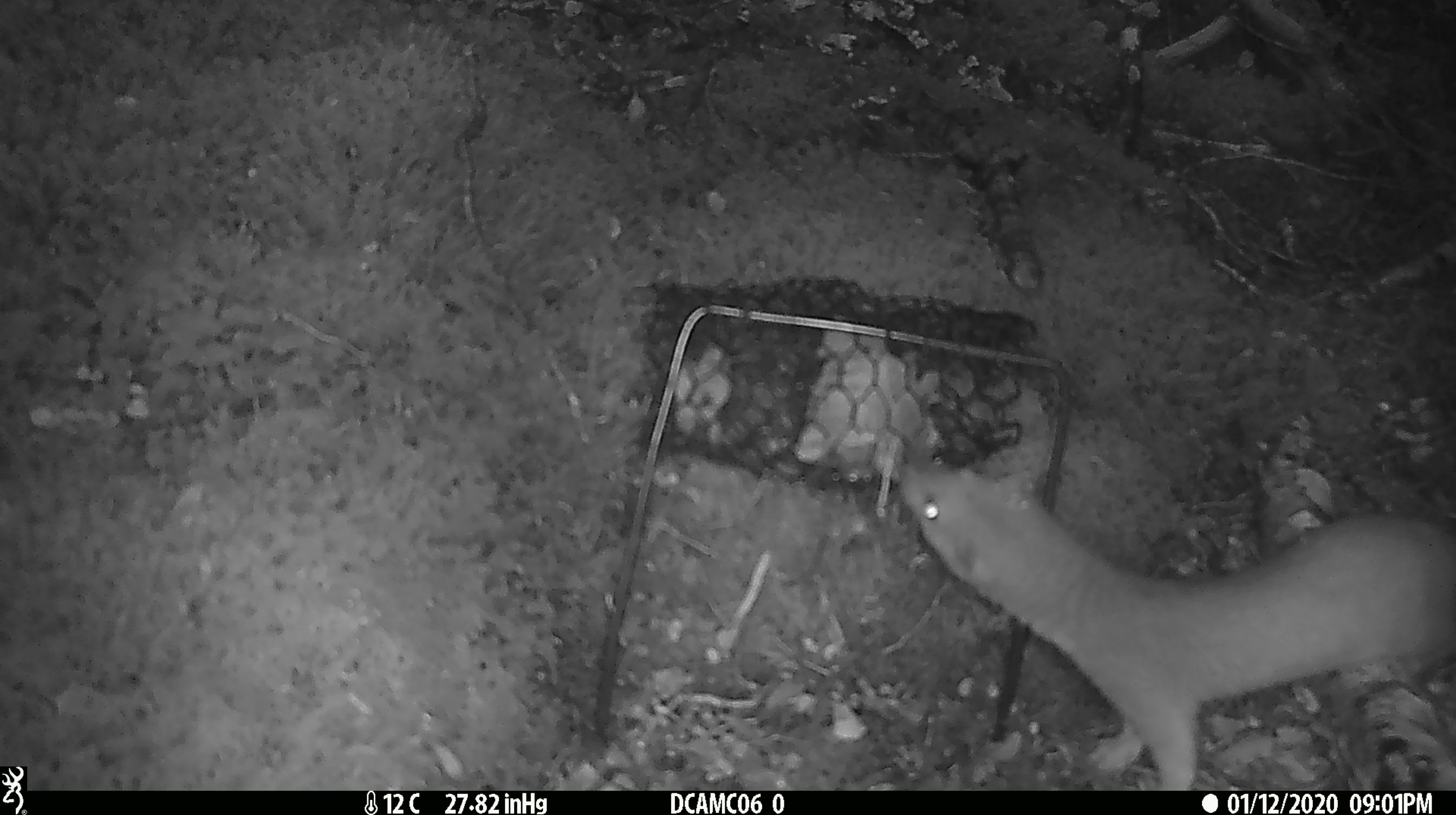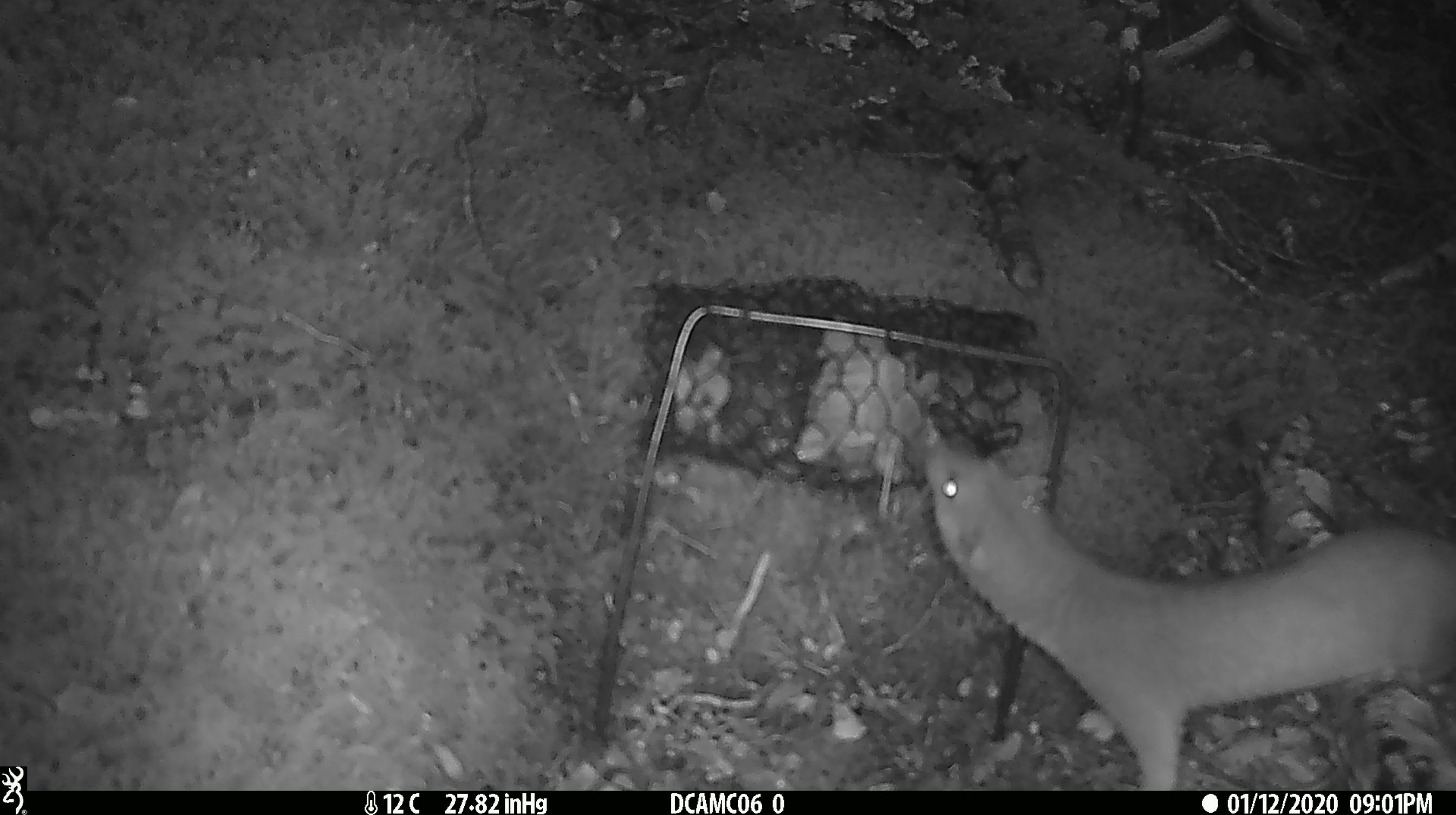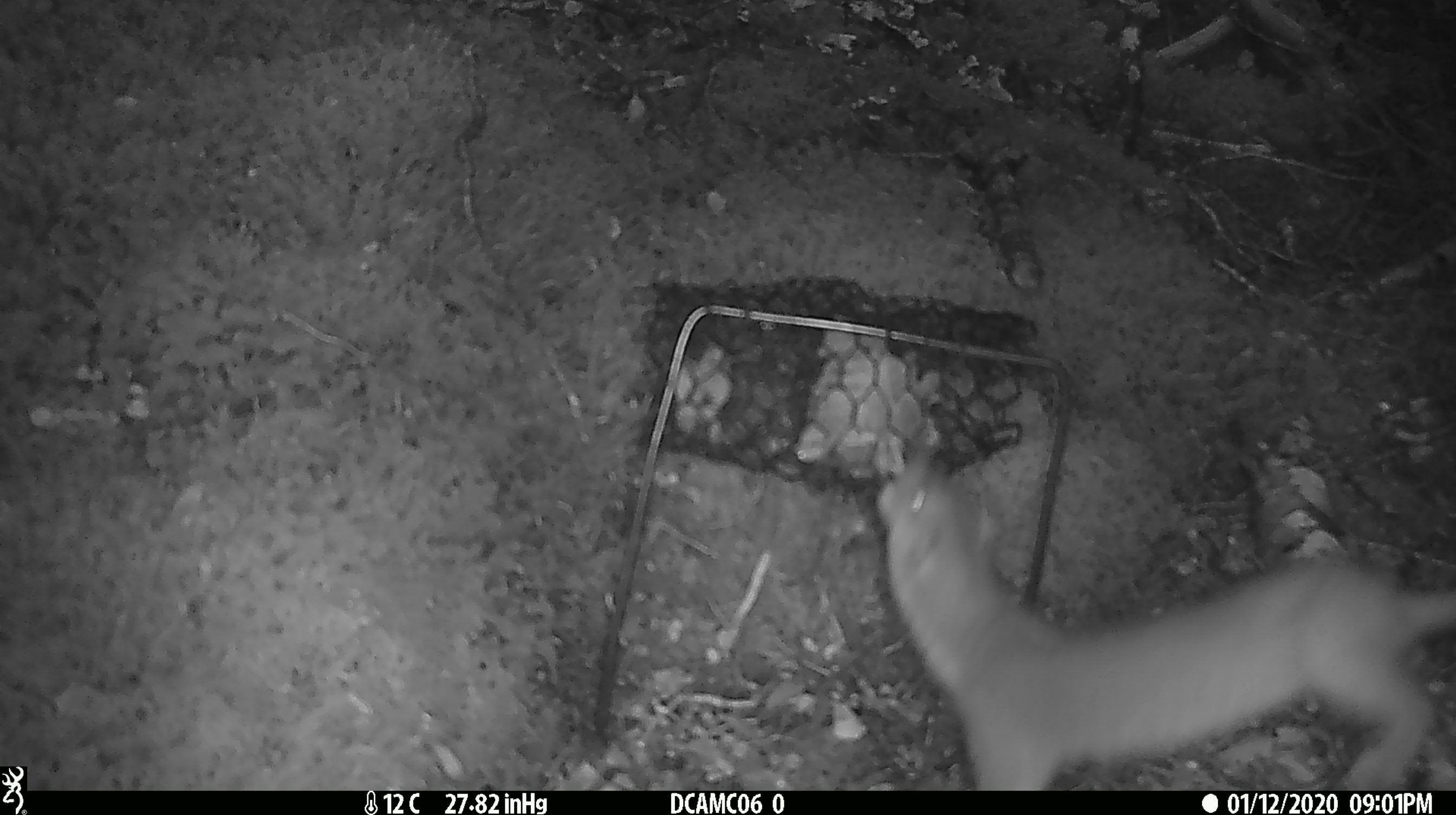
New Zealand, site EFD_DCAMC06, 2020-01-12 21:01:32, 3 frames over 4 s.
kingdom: Animalia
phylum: Chordata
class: Mammalia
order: Carnivora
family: Mustelidae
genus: Mustela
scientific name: Mustela erminea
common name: stoat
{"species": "stoat (Mustela erminea)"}